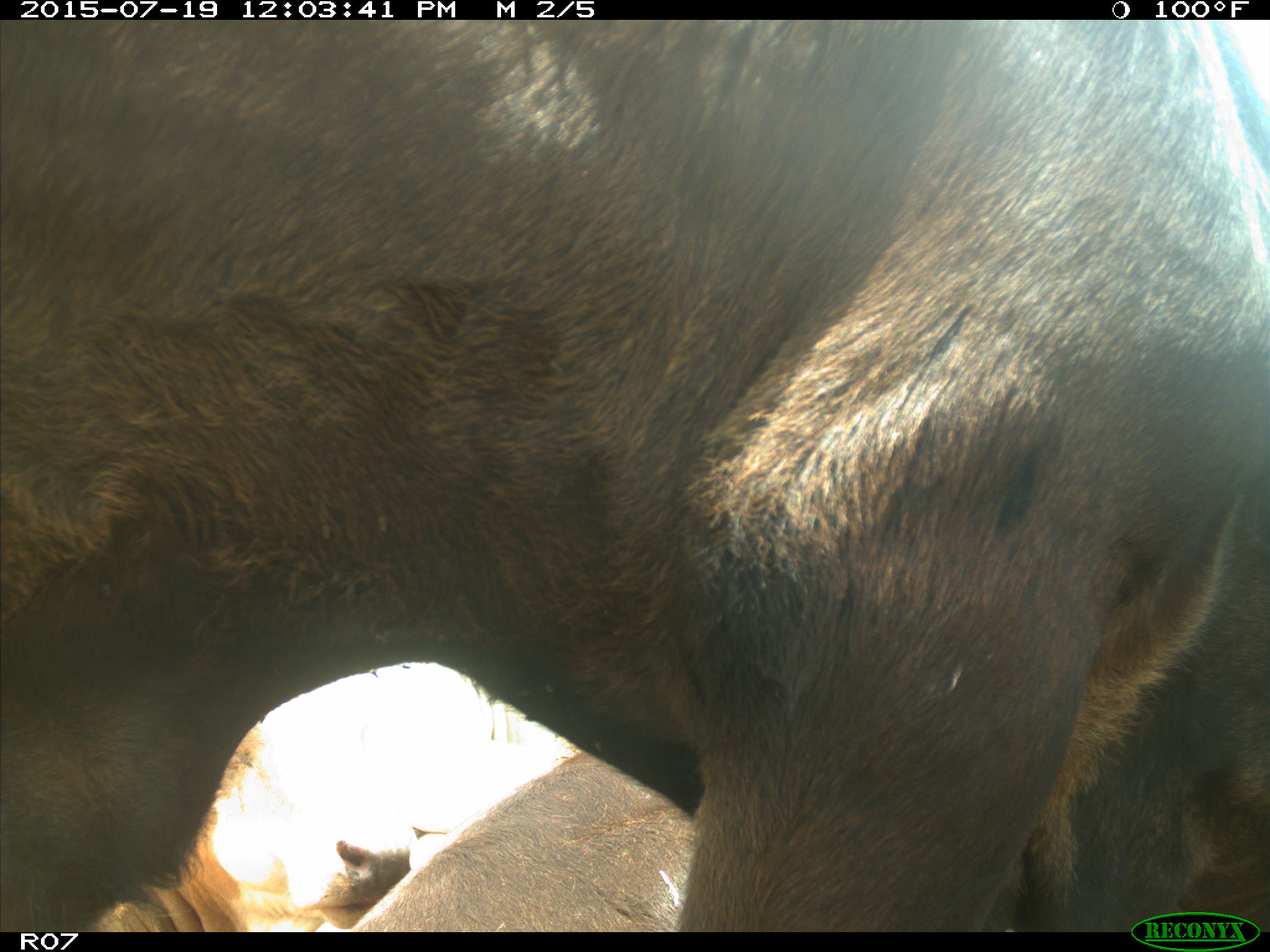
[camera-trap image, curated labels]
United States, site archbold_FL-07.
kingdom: Animalia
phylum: Chordata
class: Mammalia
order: Artiodactyla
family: Bovidae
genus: Bos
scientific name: Bos taurus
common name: domestic cow